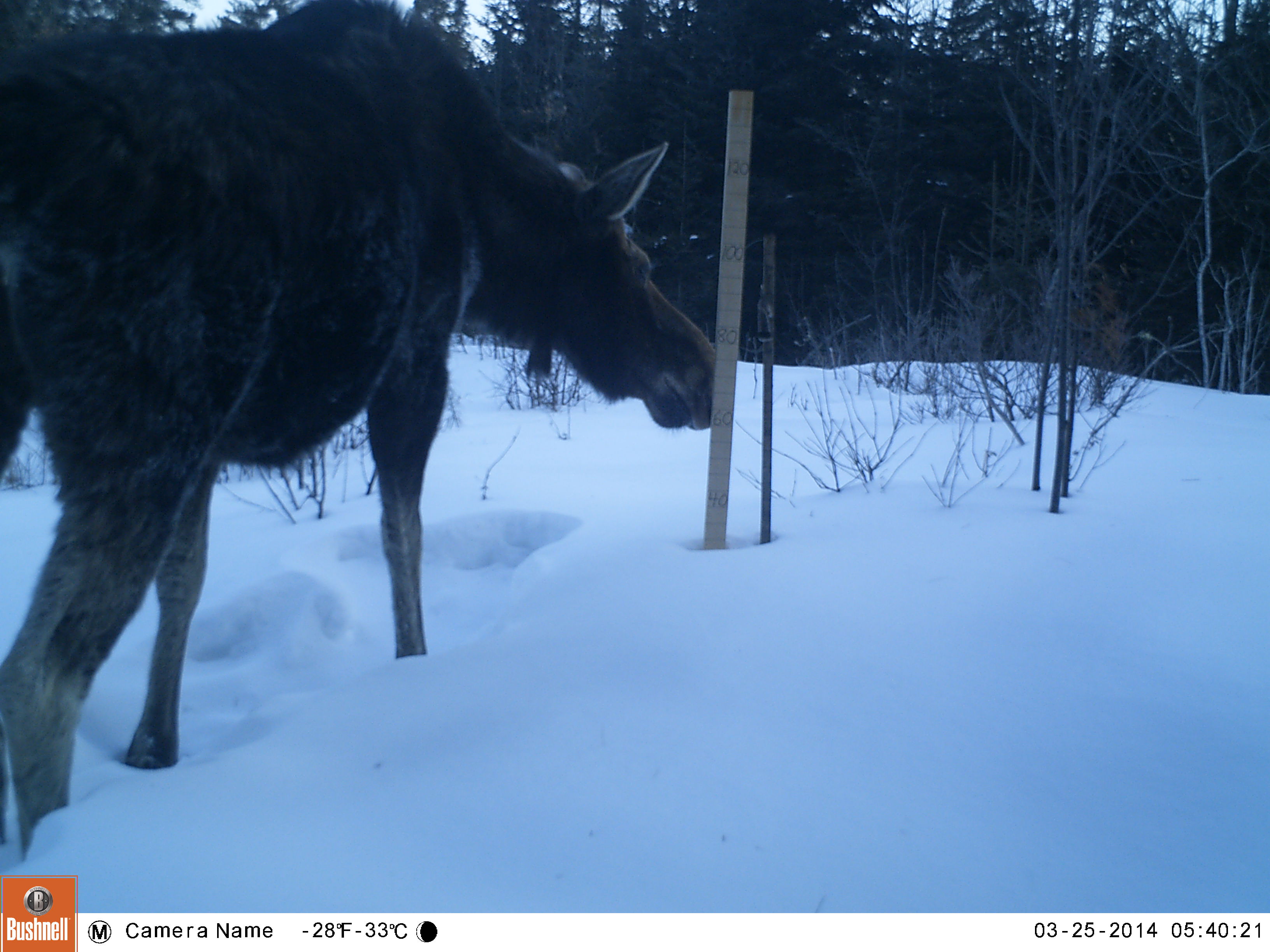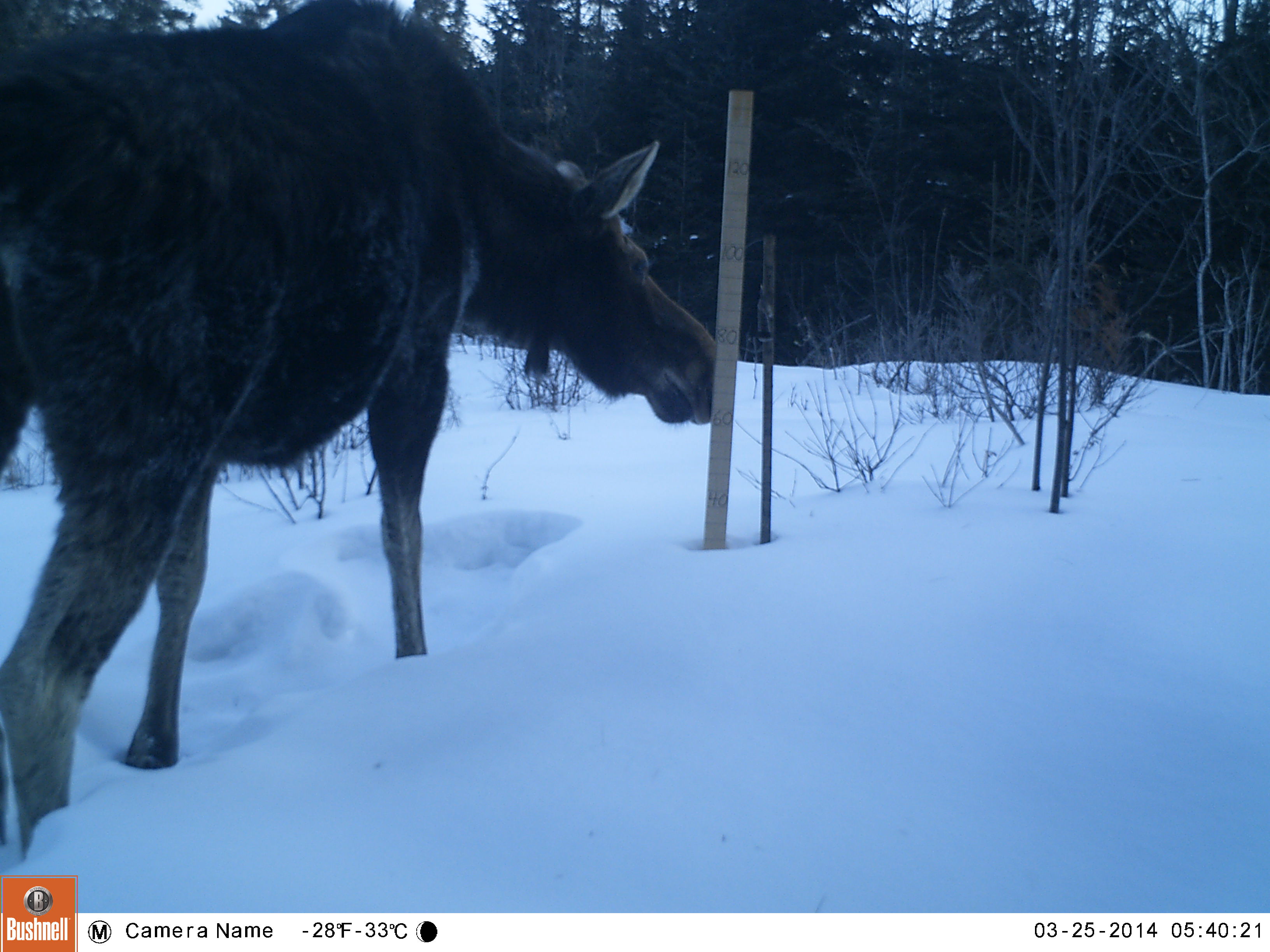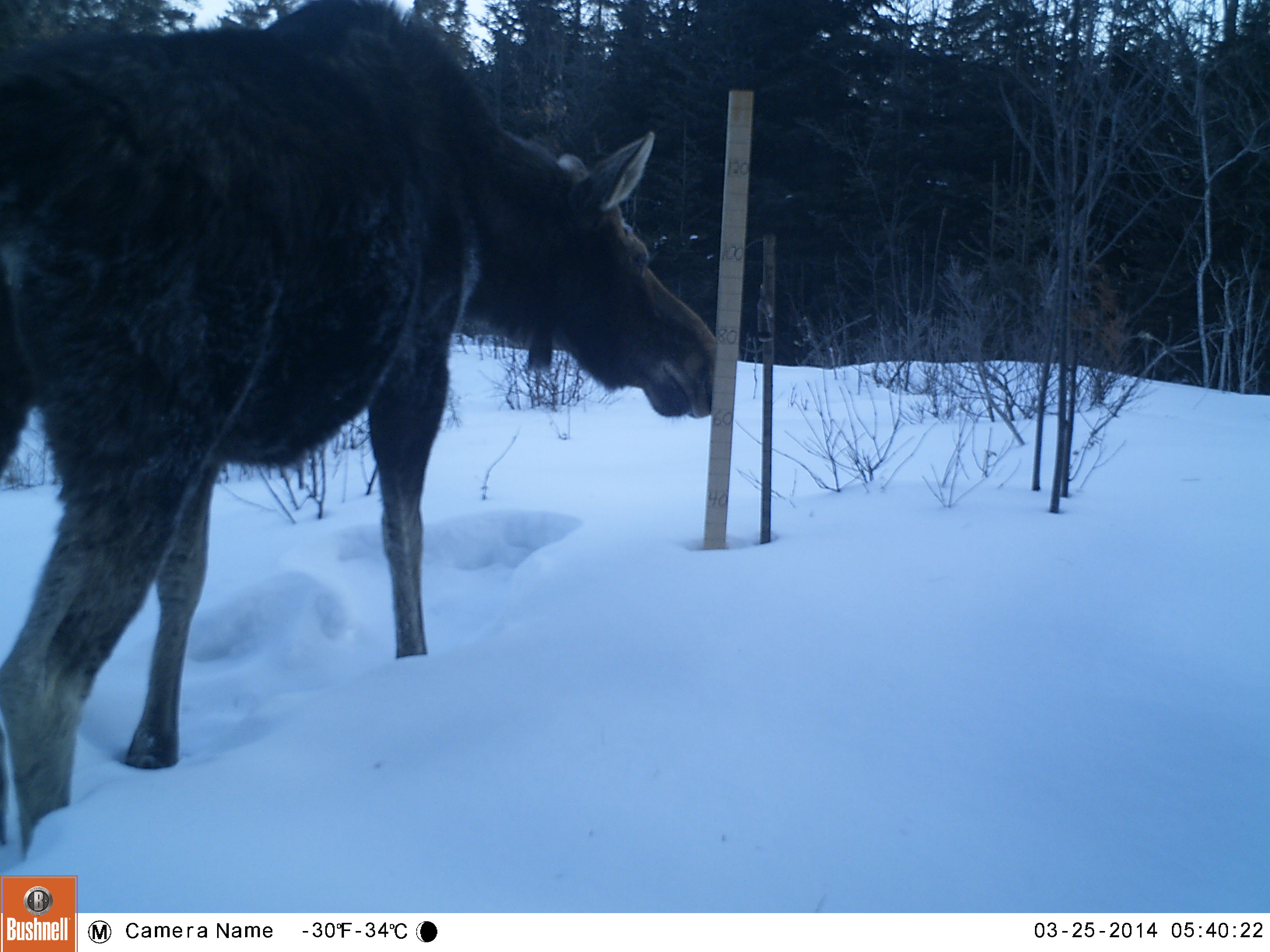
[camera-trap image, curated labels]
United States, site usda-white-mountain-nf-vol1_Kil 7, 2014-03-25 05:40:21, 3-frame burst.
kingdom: Animalia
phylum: Chordata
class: Mammalia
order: Artiodactyla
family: Cervidae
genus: Alces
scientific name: Alces alces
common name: moose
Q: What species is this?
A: Moose (Alces alces).